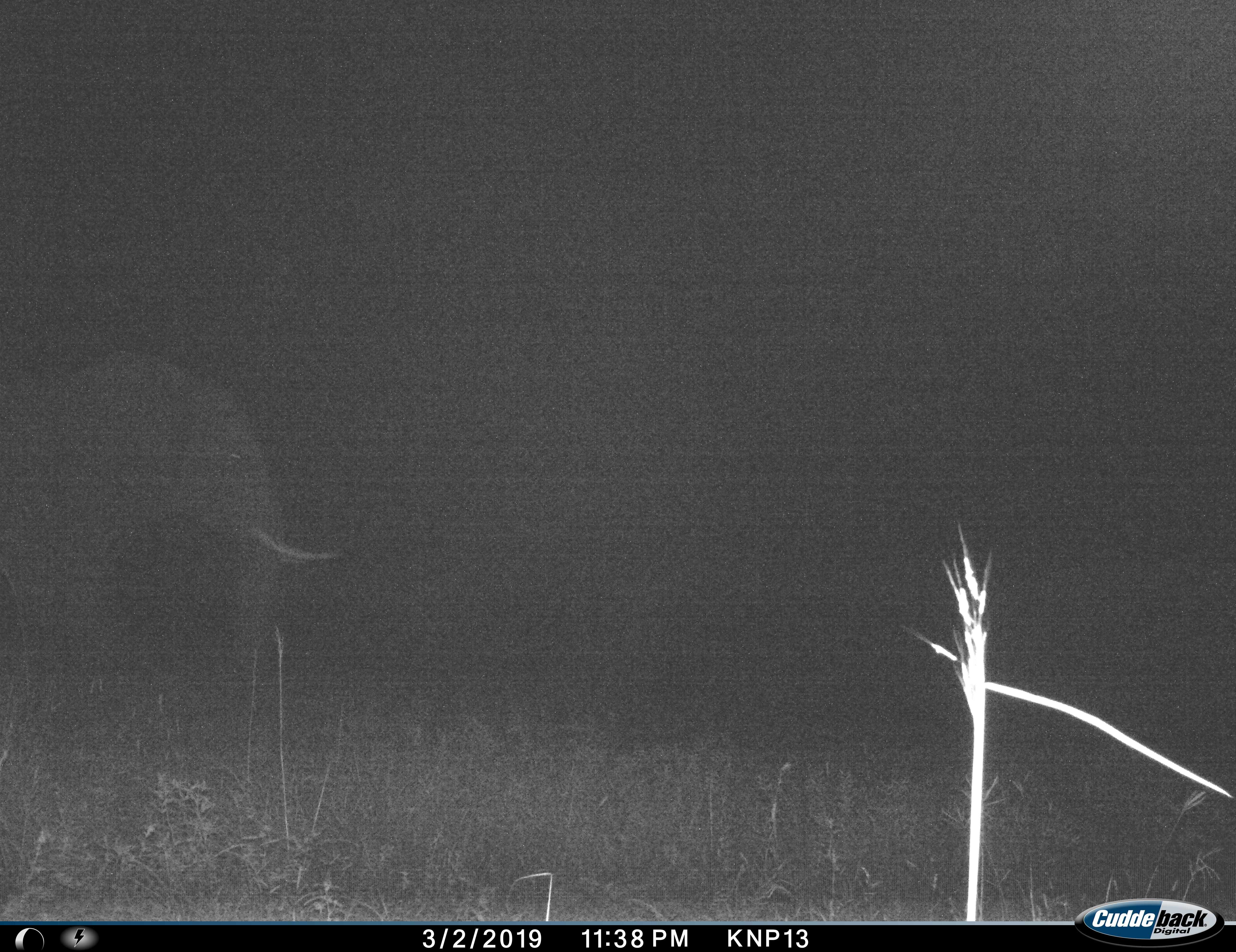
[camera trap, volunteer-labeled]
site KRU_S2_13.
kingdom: Animalia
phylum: Chordata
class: Mammalia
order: Proboscidea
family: Elephantidae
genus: Loxodonta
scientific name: Loxodonta africana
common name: african bush elephant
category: elephant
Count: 1.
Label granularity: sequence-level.